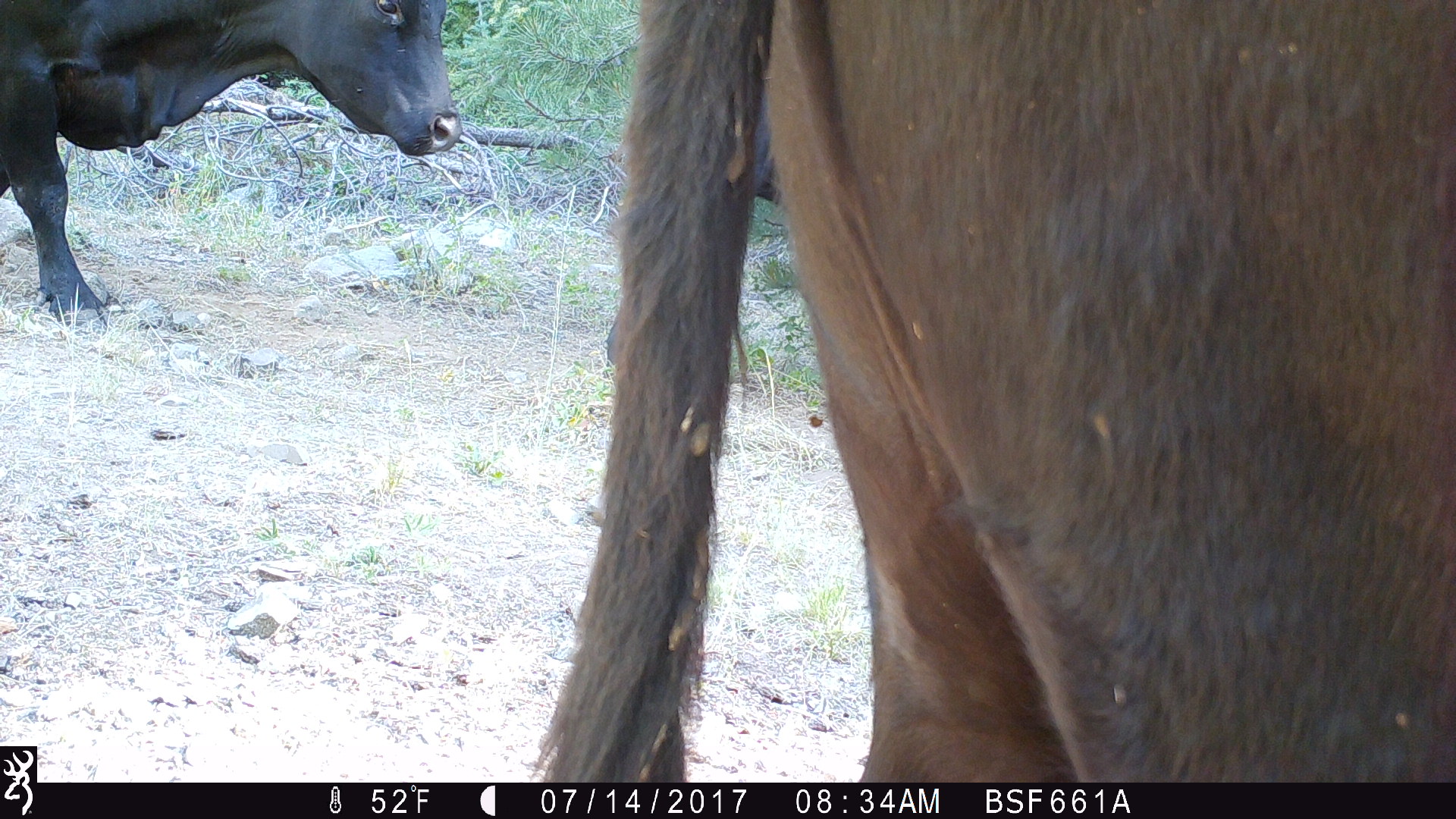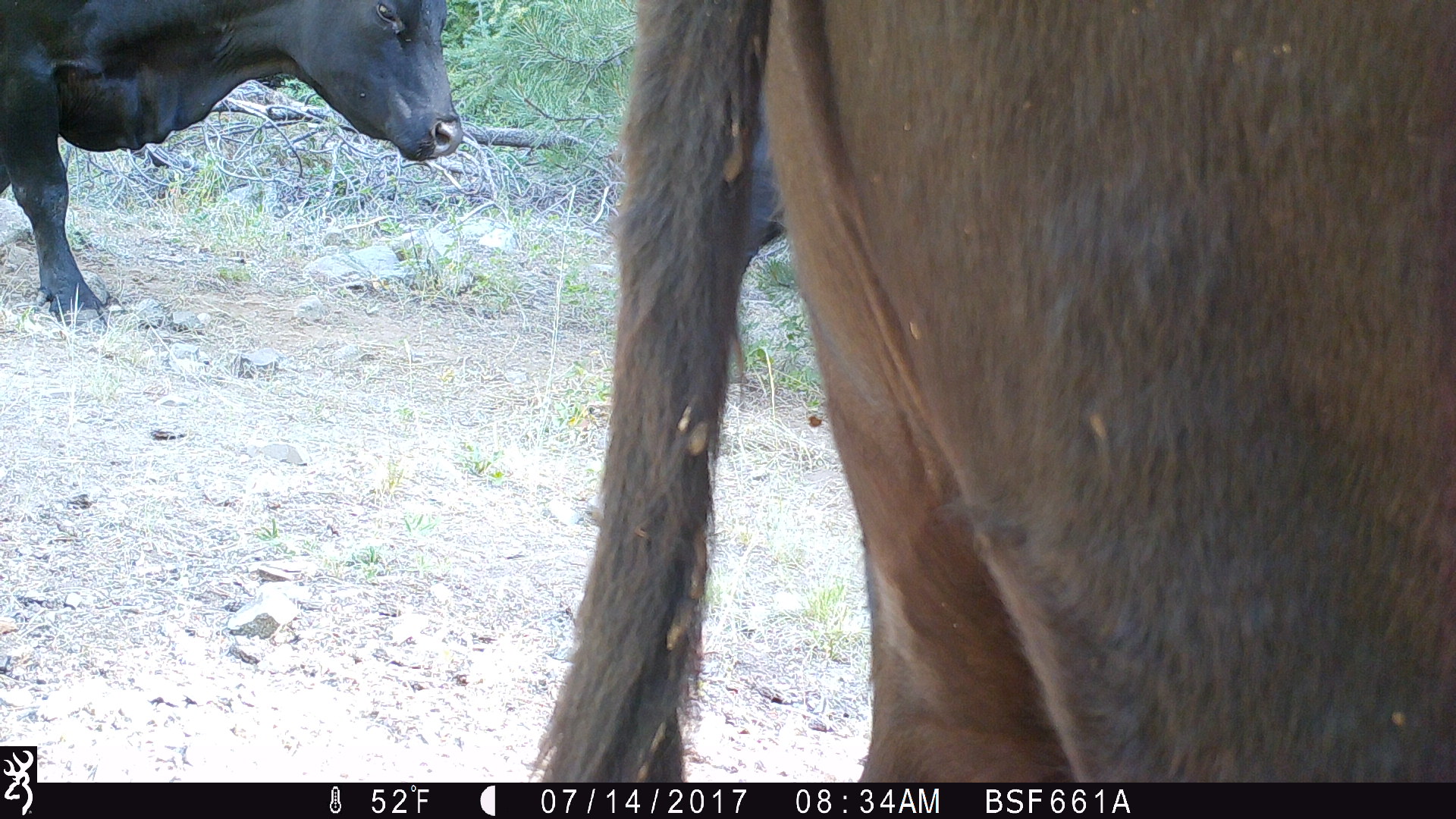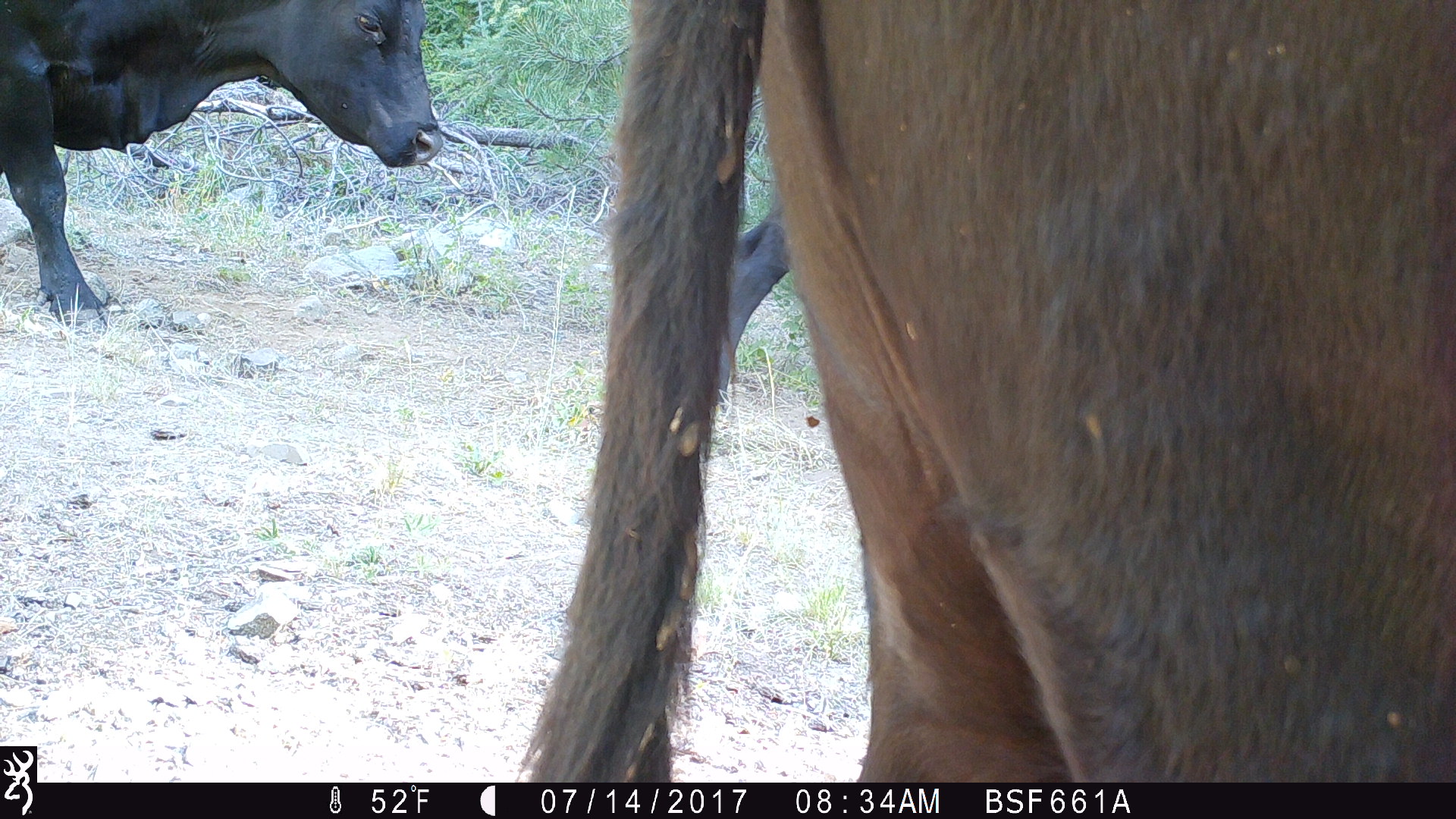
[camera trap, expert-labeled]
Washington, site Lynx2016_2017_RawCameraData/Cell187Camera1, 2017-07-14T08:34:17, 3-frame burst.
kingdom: Animalia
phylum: Chordata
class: Mammalia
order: Artiodactyla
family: Bovidae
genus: Bos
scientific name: Bos taurus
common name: domestic cattle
Domestic cattle (Bos taurus). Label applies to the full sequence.